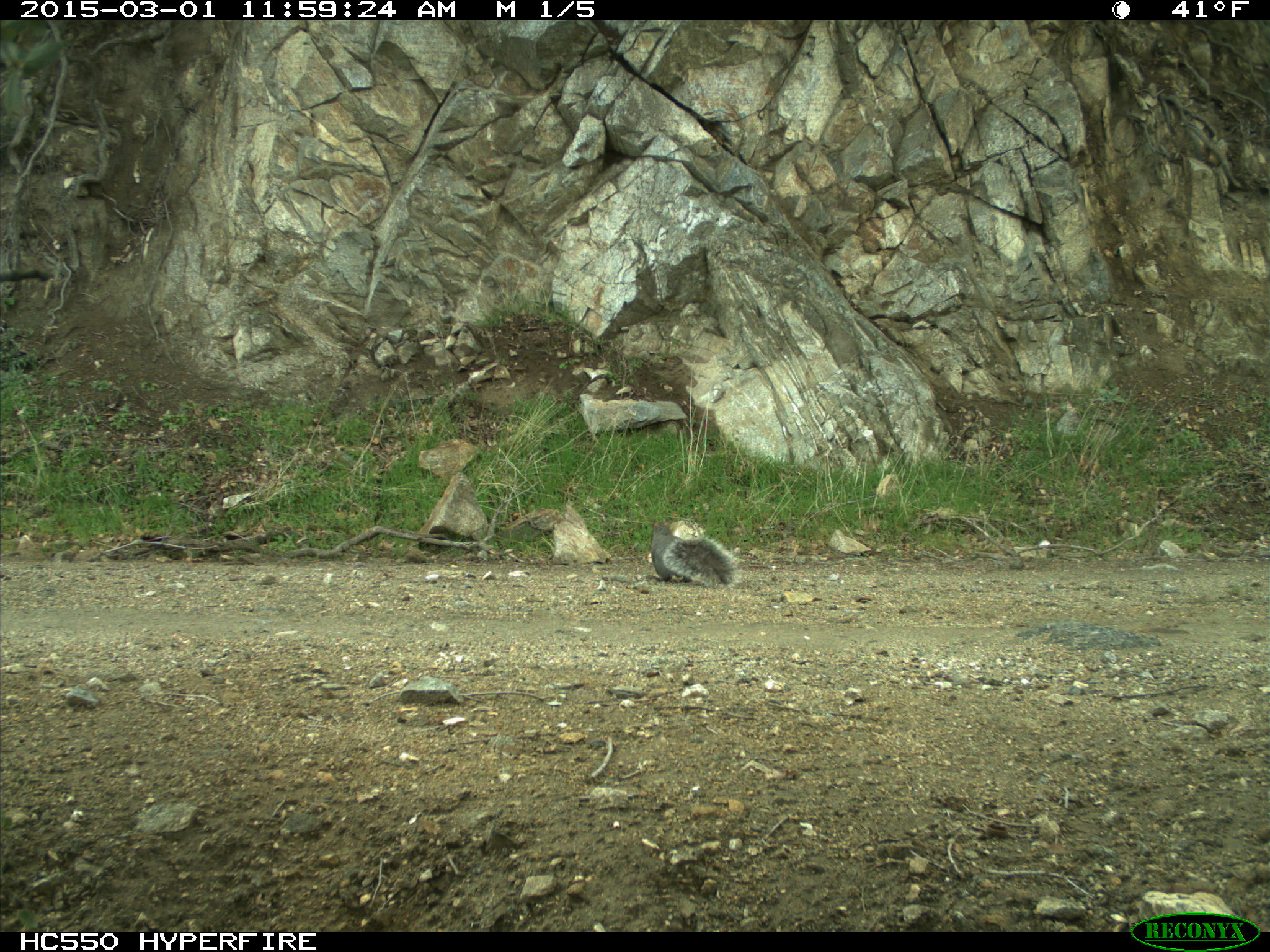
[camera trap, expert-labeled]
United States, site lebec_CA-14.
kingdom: Animalia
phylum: Chordata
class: Mammalia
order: Rodentia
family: Sciuridae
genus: Sciurus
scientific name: Sciurus carolinensis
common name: eastern gray squirrel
Sciurus carolinensis (eastern gray squirrel).